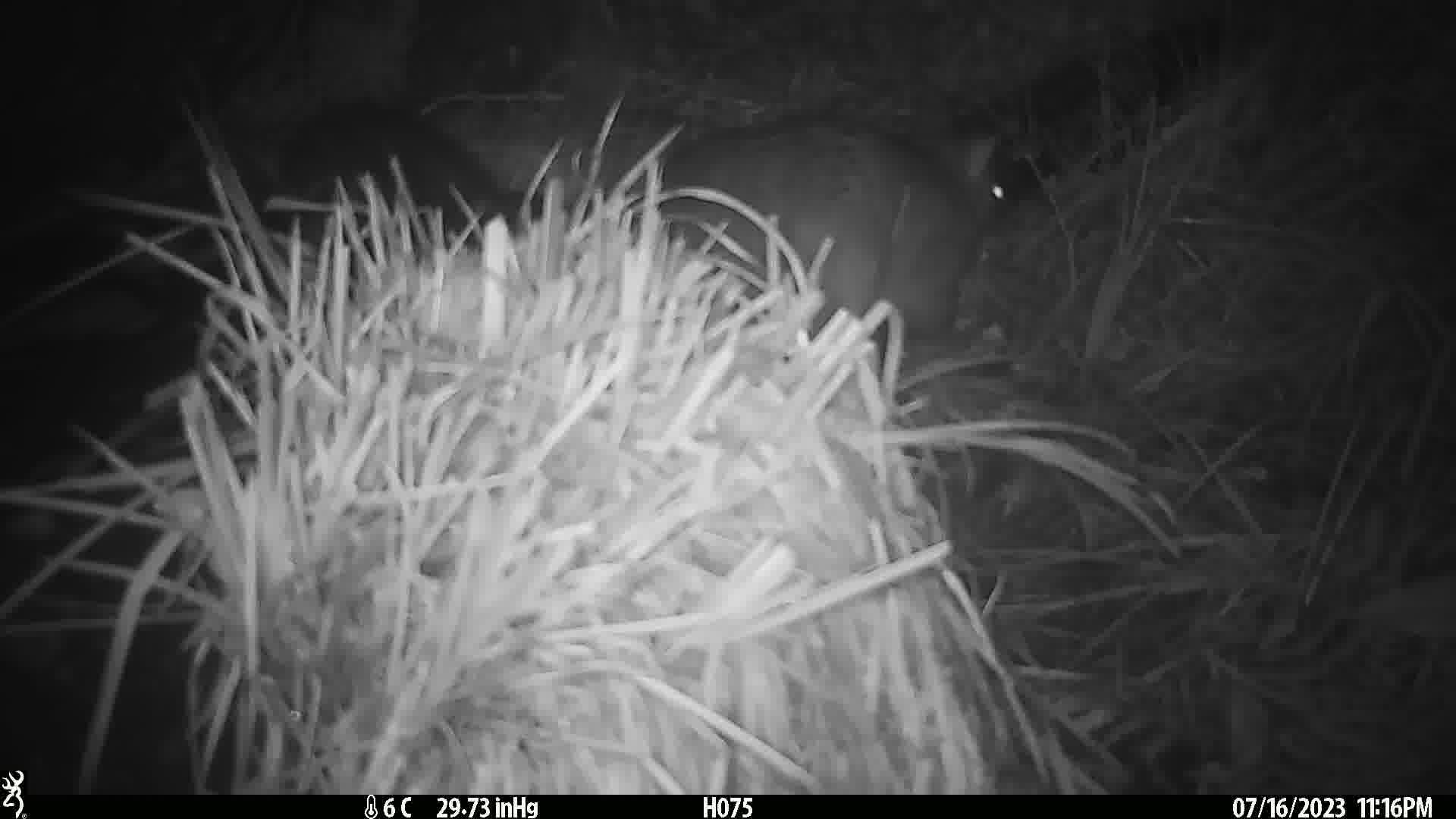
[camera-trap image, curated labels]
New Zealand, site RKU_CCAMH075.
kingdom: Animalia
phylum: Chordata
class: Mammalia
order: Diprotodontia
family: Phalangeridae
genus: Trichosurus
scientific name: Trichosurus vulpecula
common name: common brushtail possum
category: possum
Possum (common brushtail possum) (Trichosurus vulpecula).